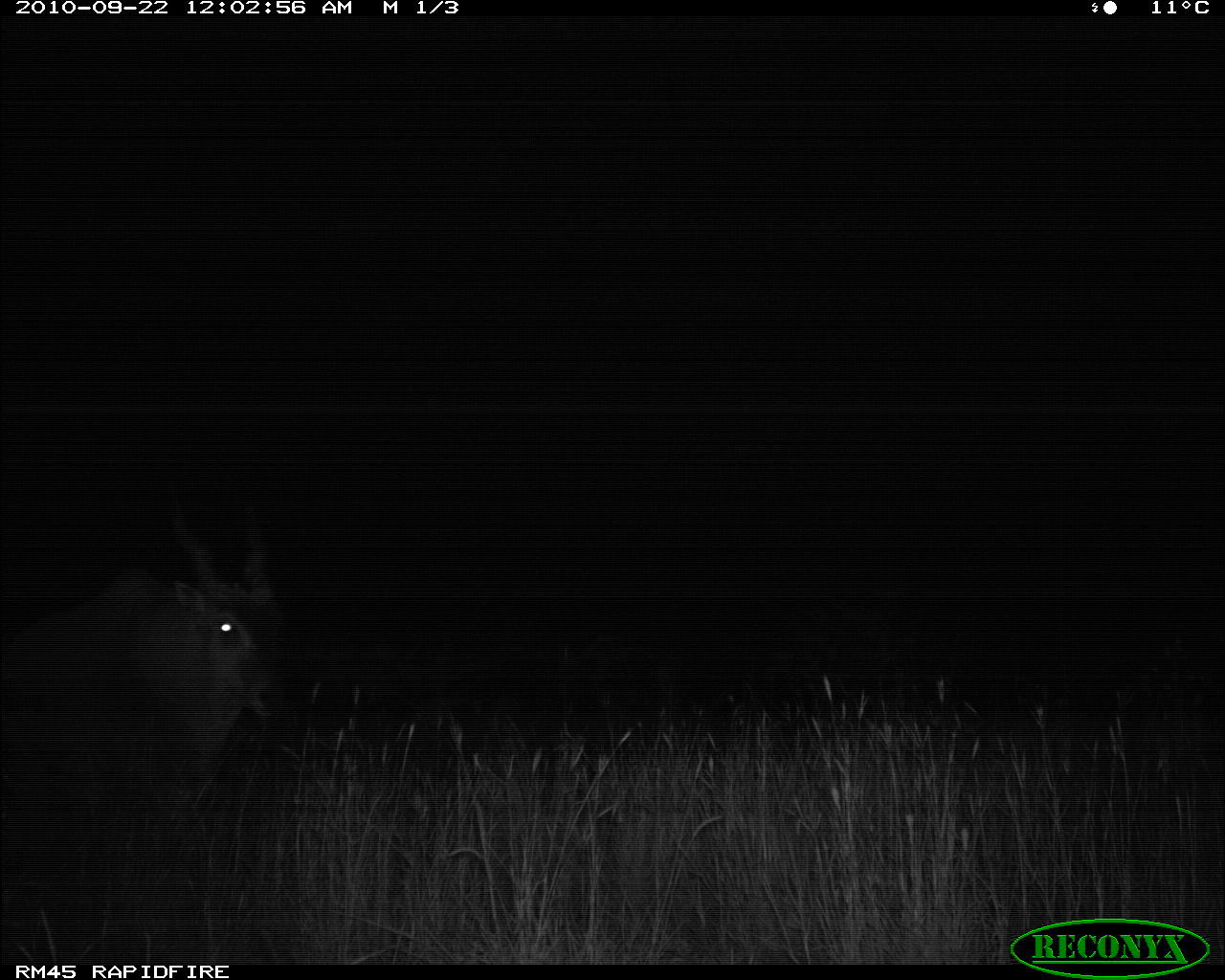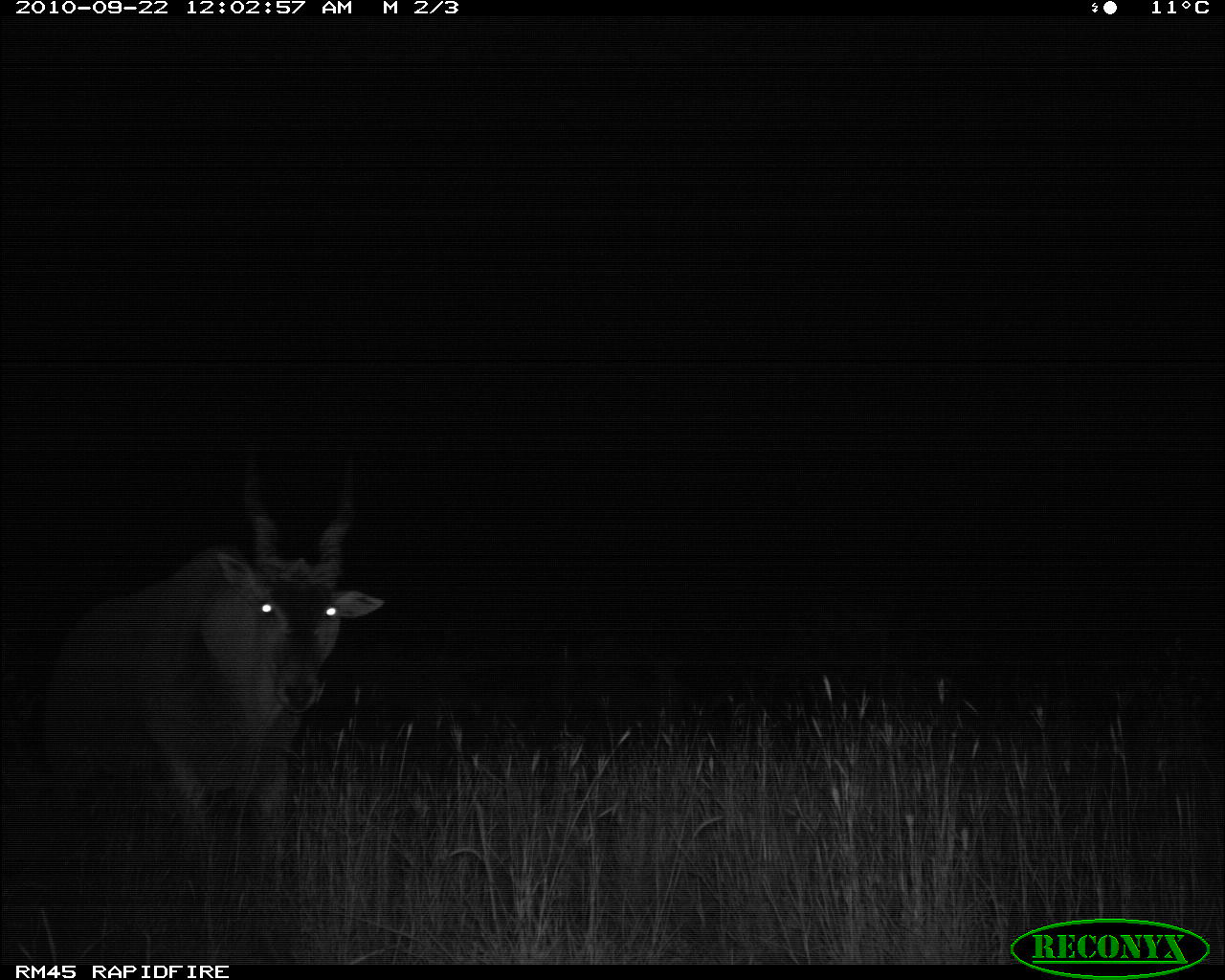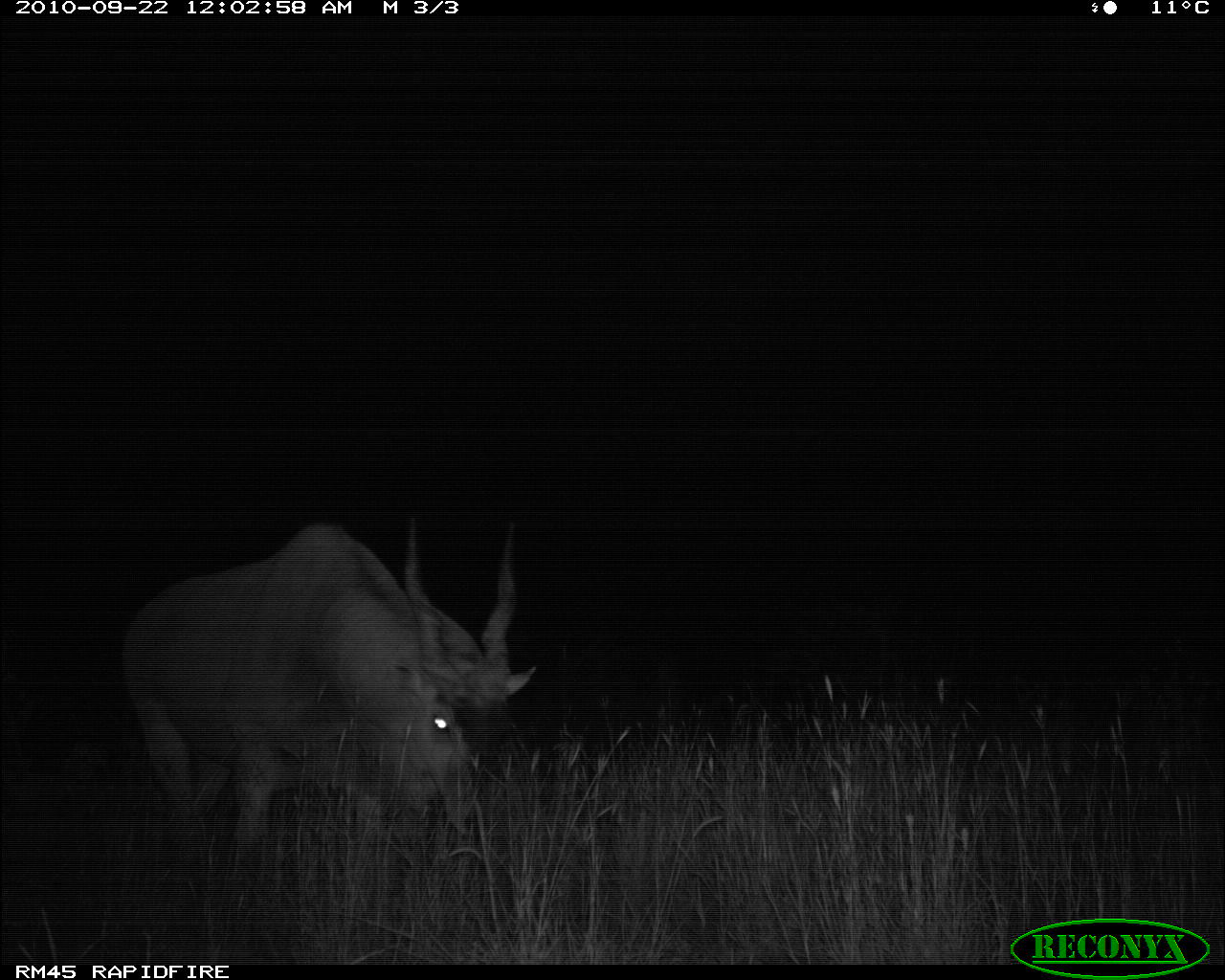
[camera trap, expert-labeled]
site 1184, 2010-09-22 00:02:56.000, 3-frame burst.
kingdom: Animalia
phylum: Chordata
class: Mammalia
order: Artiodactyla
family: Bovidae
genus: Tragelaphus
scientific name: Tragelaphus oryx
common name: eland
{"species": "Tragelaphus oryx (eland)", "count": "1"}